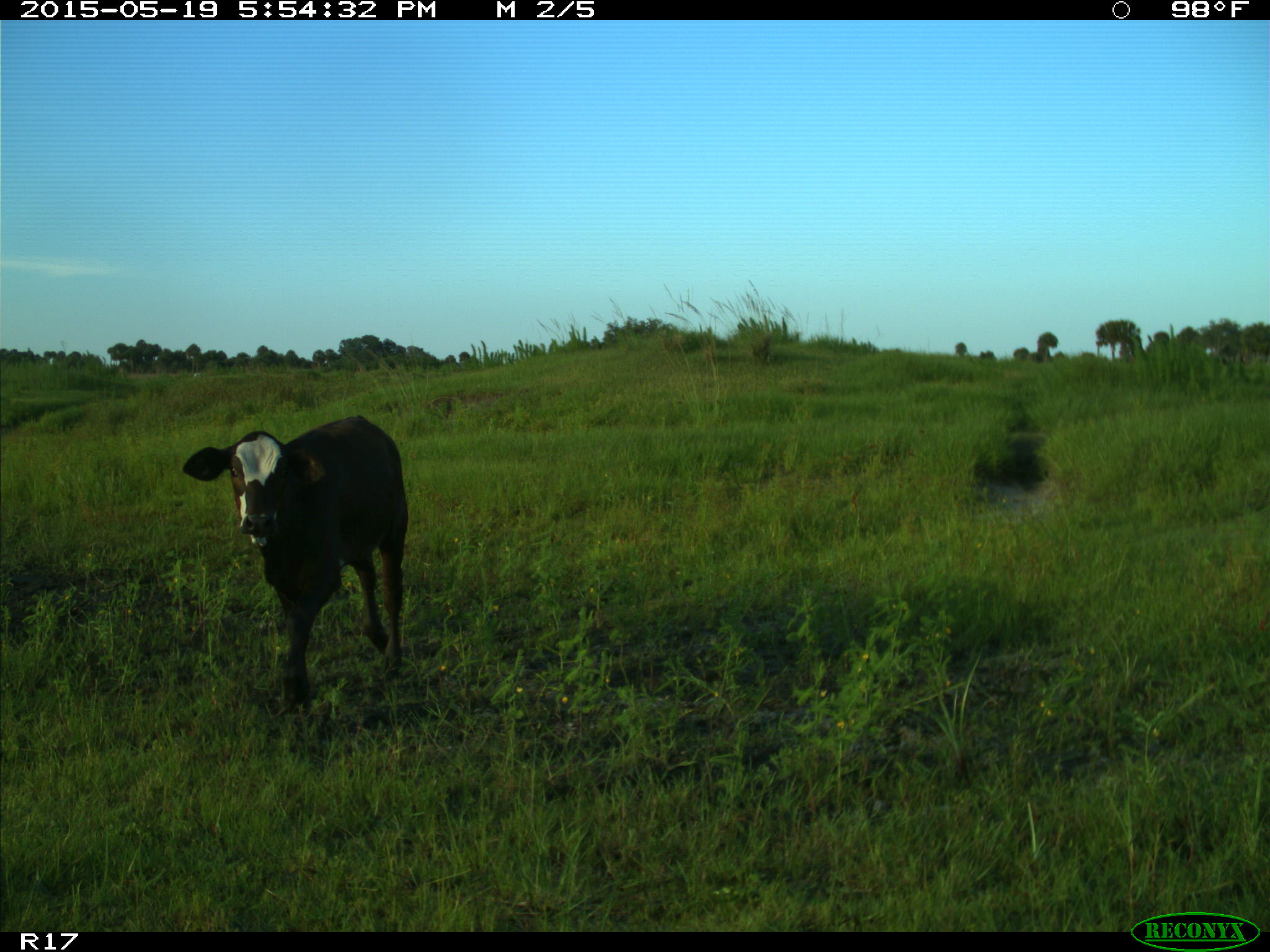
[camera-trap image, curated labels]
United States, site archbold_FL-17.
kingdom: Animalia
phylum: Chordata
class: Mammalia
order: Artiodactyla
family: Bovidae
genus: Bos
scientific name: Bos taurus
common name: domestic cow